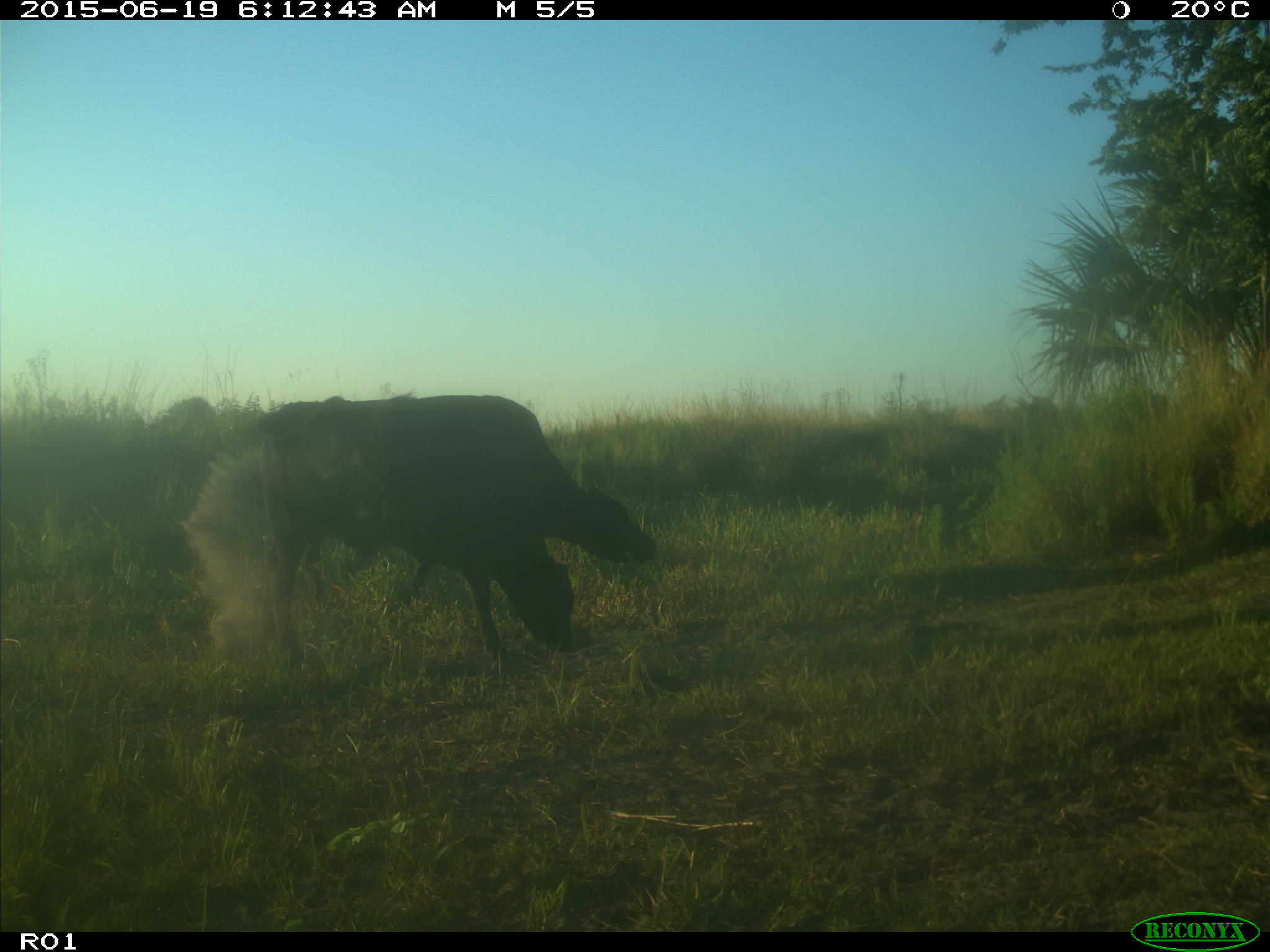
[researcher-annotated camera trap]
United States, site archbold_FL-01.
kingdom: Animalia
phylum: Chordata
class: Mammalia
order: Artiodactyla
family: Bovidae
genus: Bos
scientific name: Bos taurus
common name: domestic cow